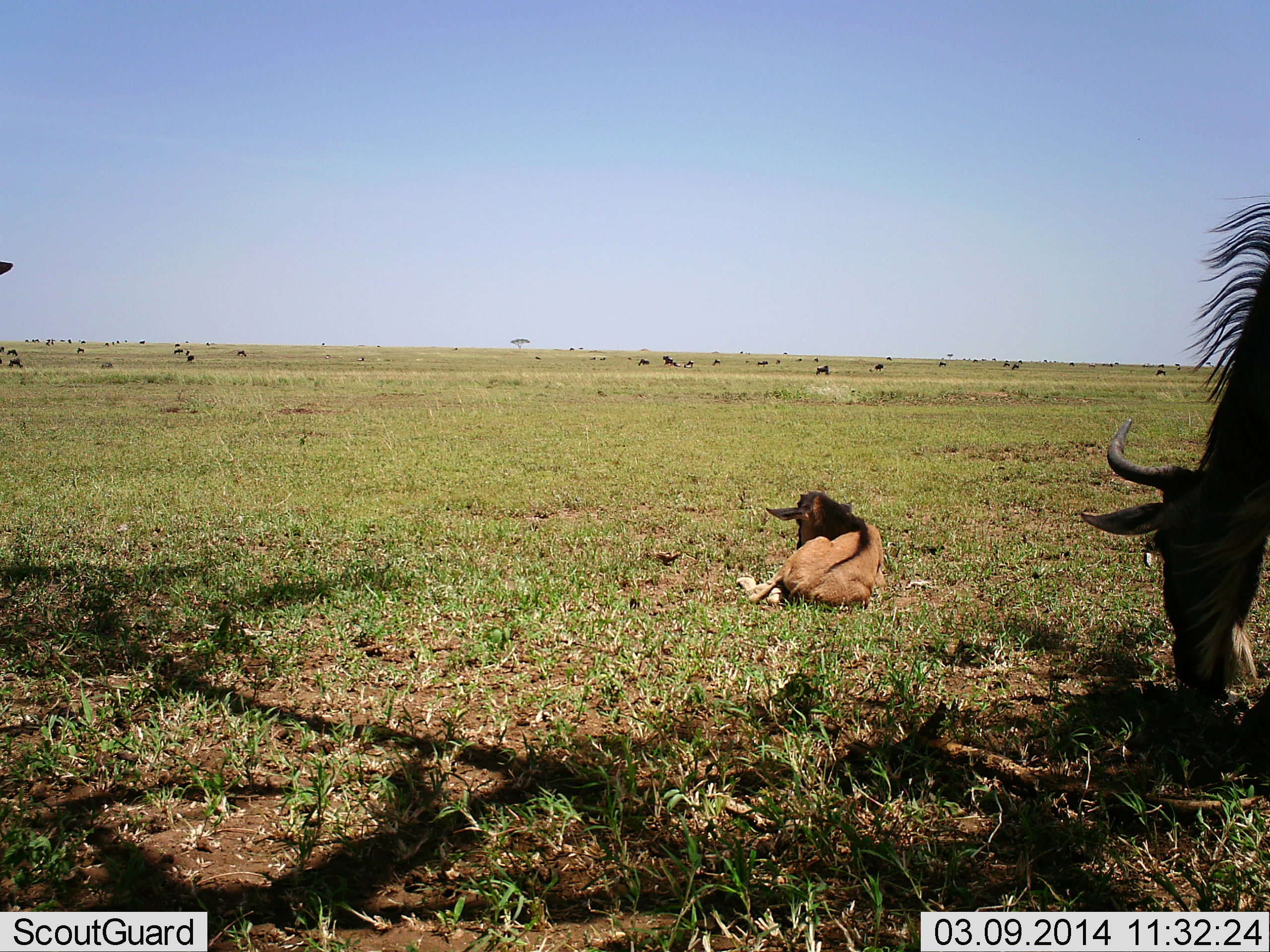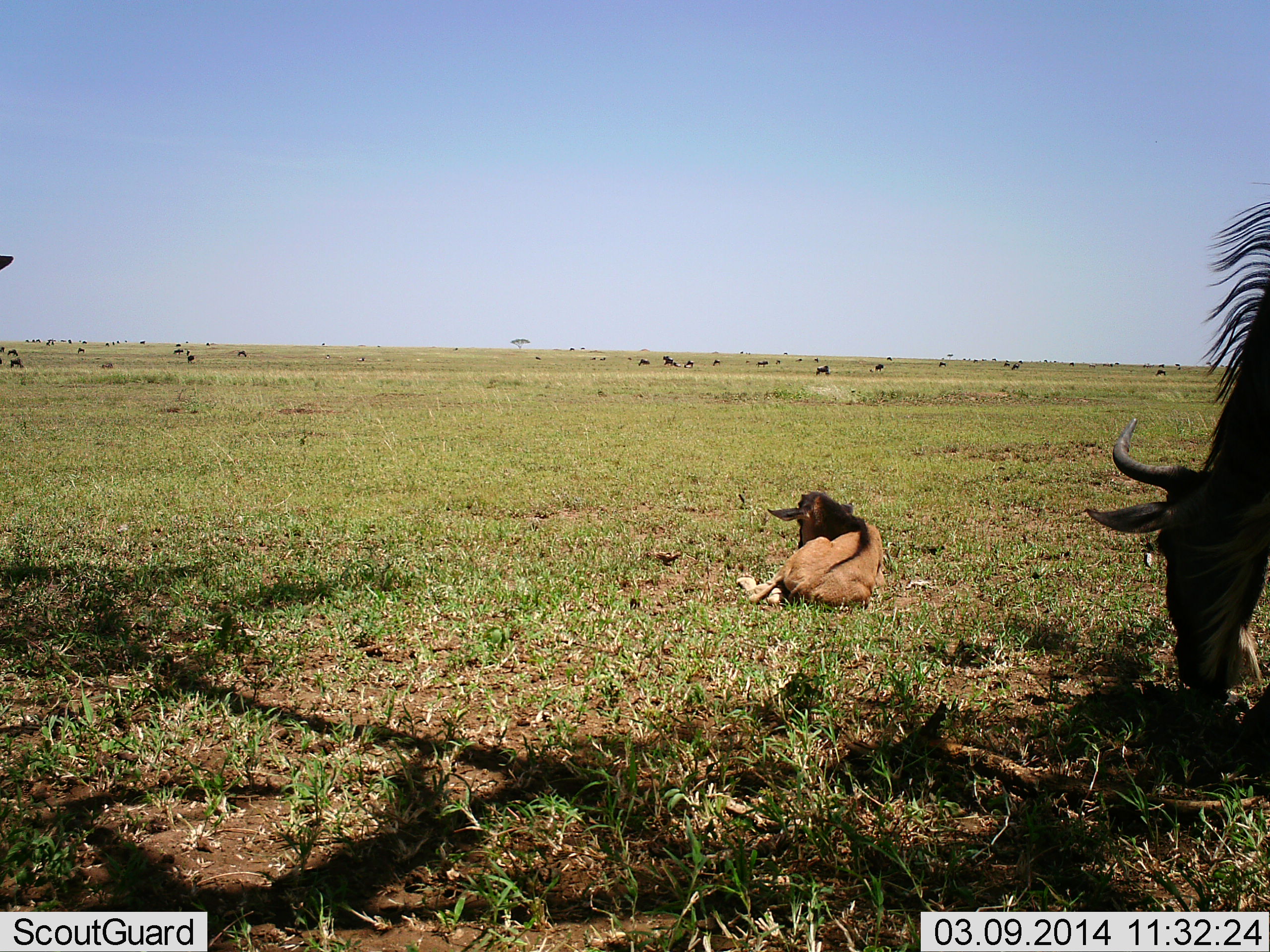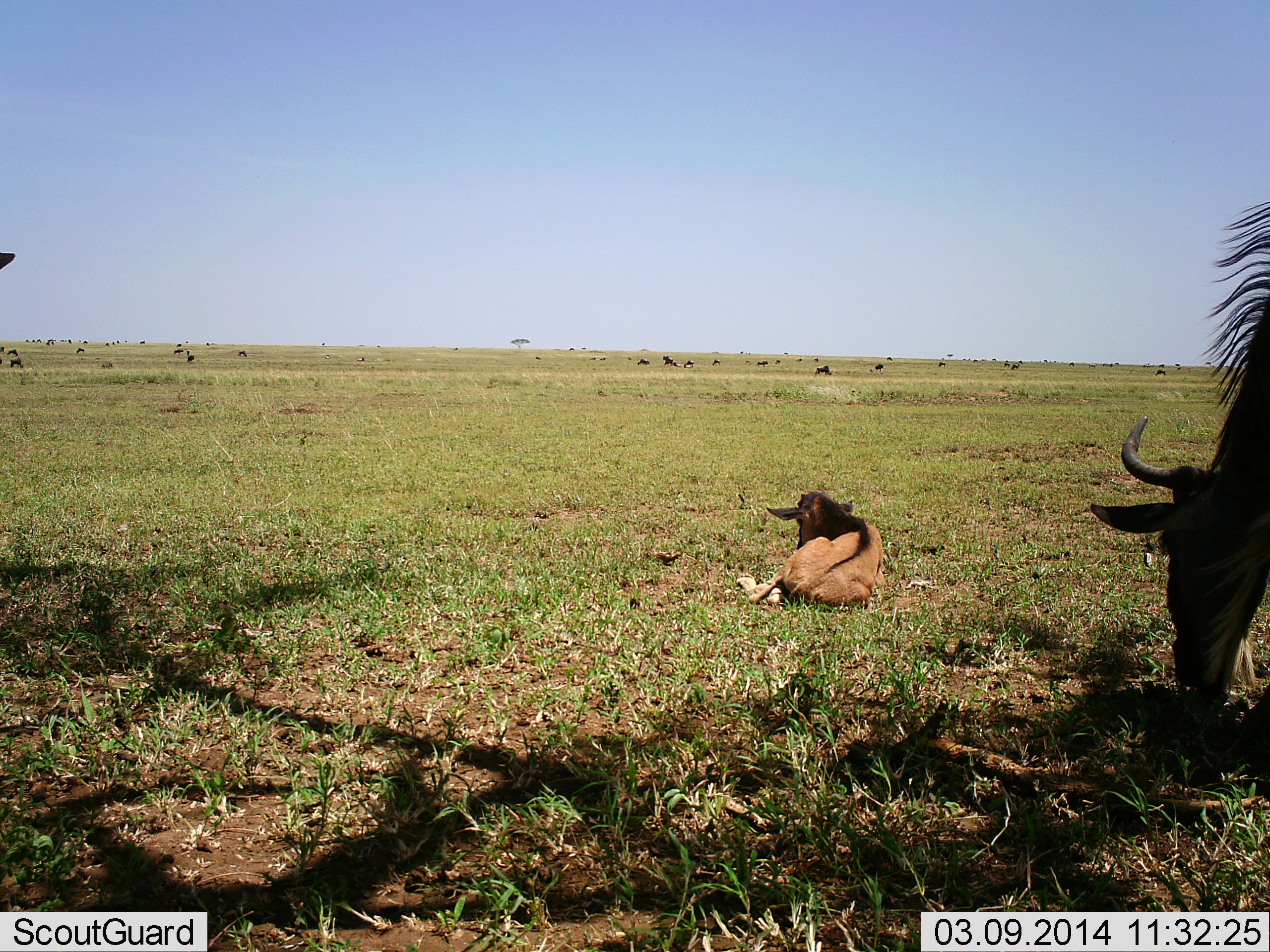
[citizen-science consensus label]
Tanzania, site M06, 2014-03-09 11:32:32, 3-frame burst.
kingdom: Animalia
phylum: Chordata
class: Mammalia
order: Artiodactyla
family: Bovidae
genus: Connochaetes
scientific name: Connochaetes taurinus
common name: blue wildebeest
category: wildebeest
Wildebeest (blue wildebeest) (Connochaetes taurinus), count 2. Behavior (volunteer vote fractions): standing 45%, resting 82%, moving 9%, interacting 0%. Young present (vote fraction): 82%. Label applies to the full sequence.